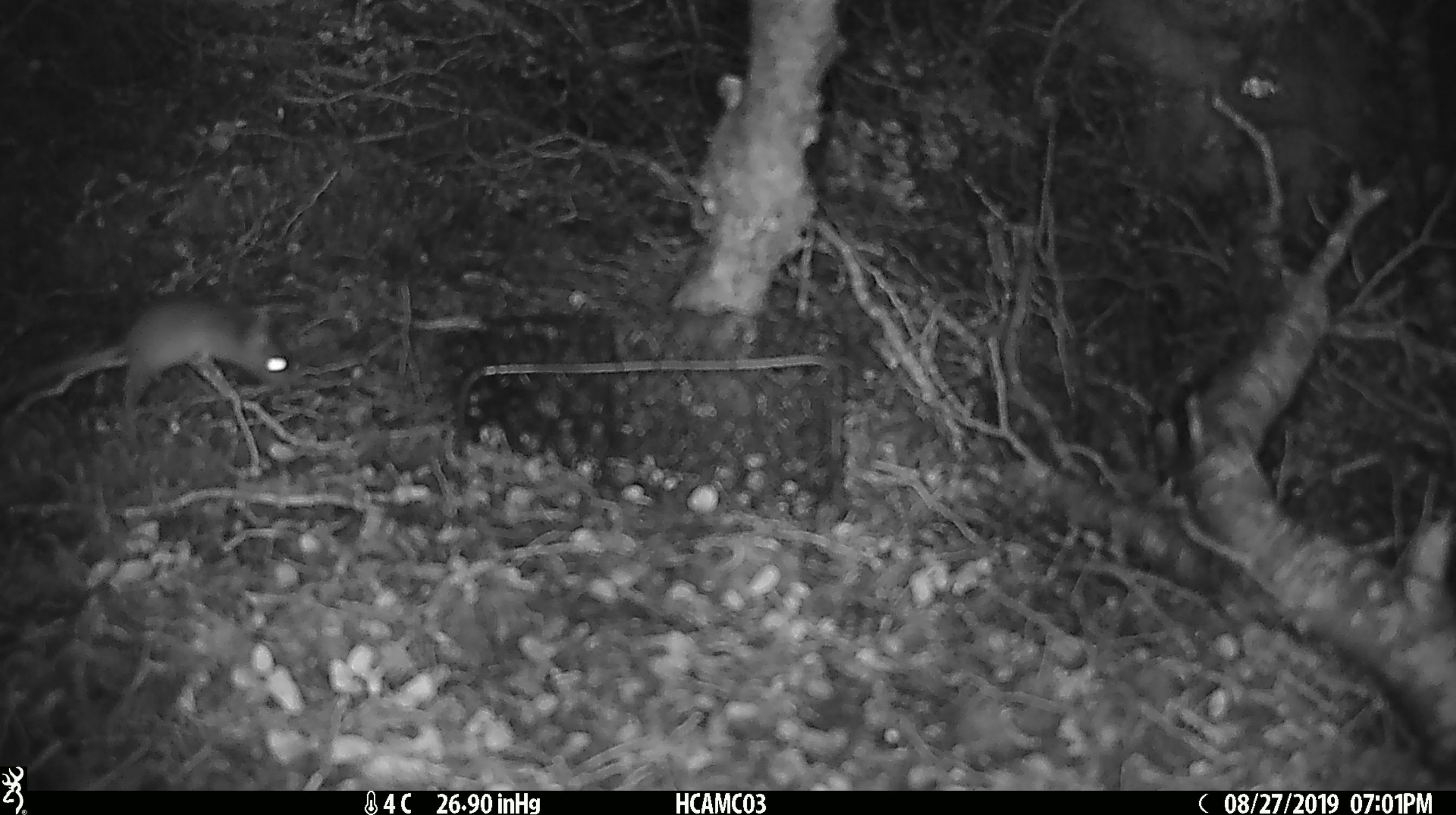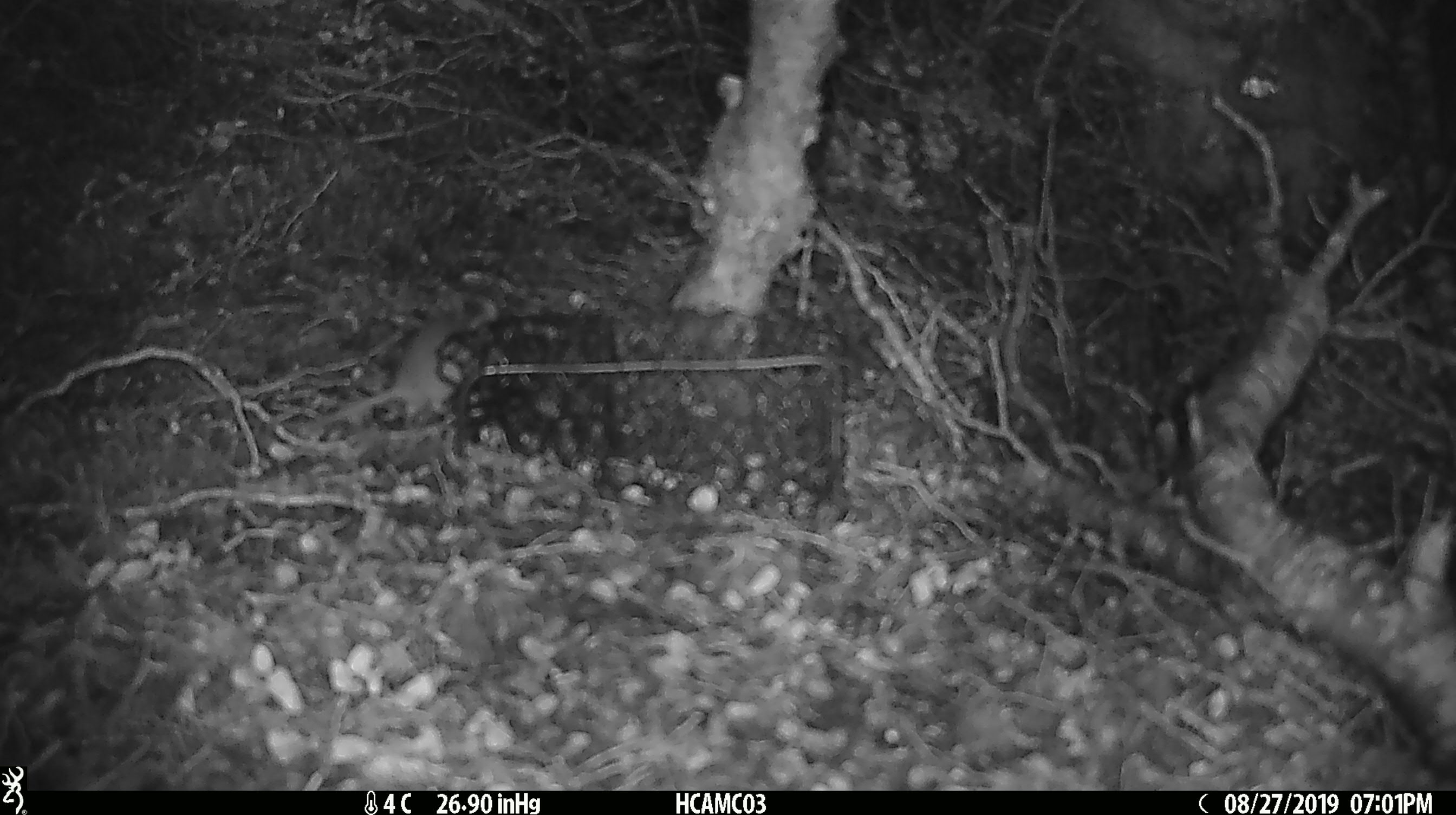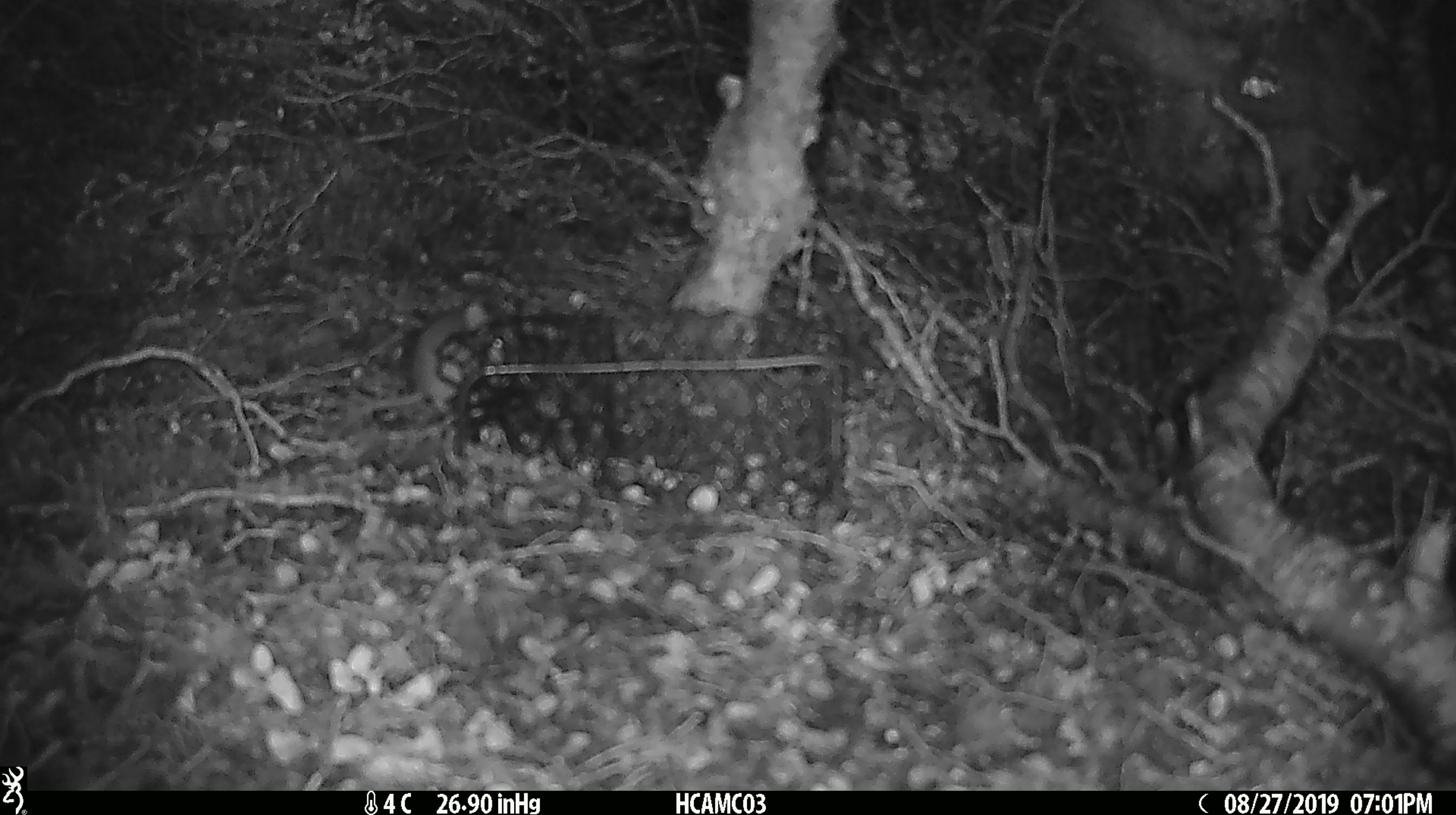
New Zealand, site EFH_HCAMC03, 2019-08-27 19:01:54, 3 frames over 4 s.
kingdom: Animalia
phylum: Chordata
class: Mammalia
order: Rodentia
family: Muridae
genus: Mus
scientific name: Mus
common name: mouse